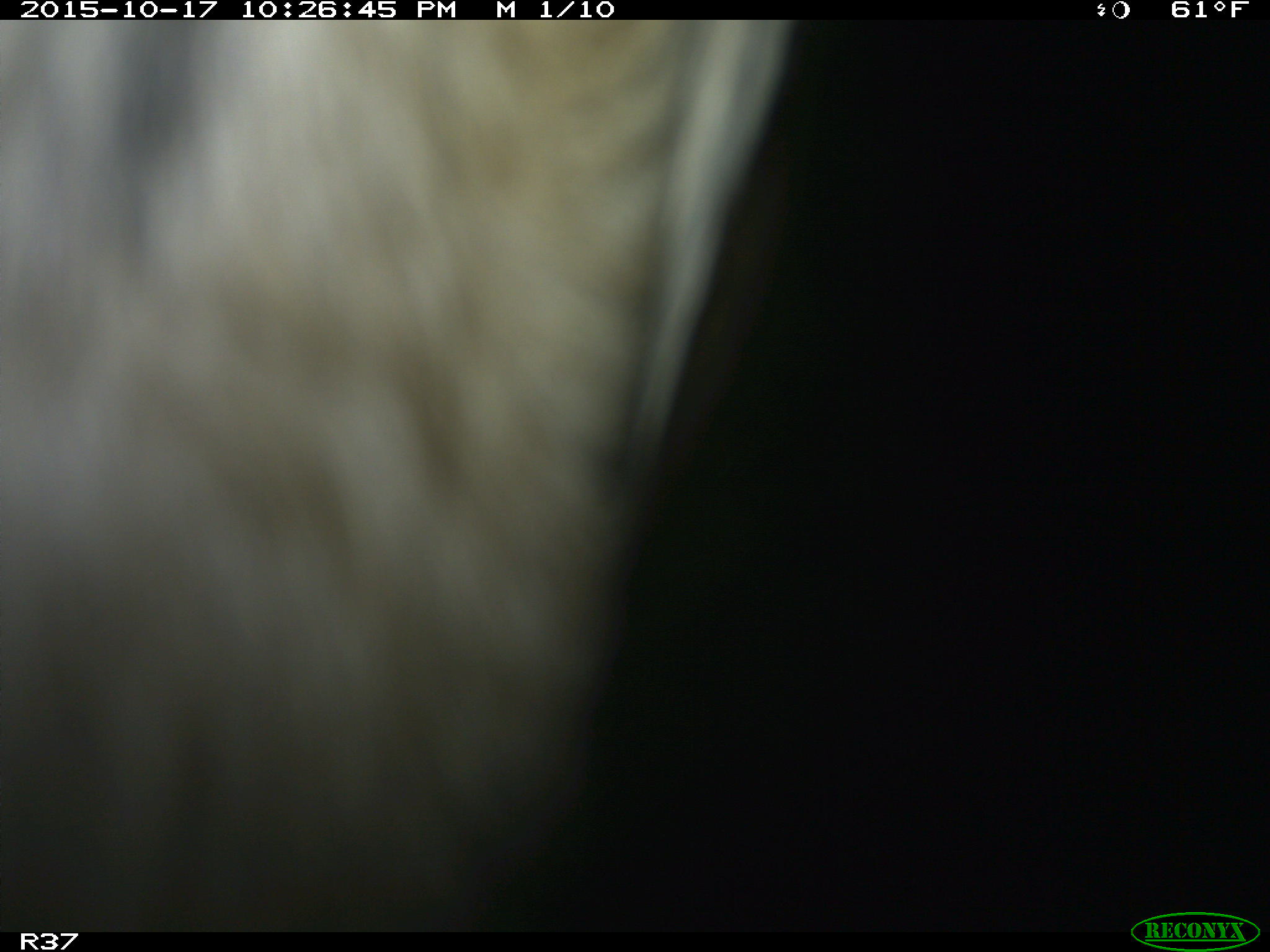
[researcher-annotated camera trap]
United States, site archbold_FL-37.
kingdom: Animalia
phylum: Chordata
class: Mammalia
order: Artiodactyla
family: Bovidae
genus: Bos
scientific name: Bos taurus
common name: domestic cow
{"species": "Bos taurus (domestic cow)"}